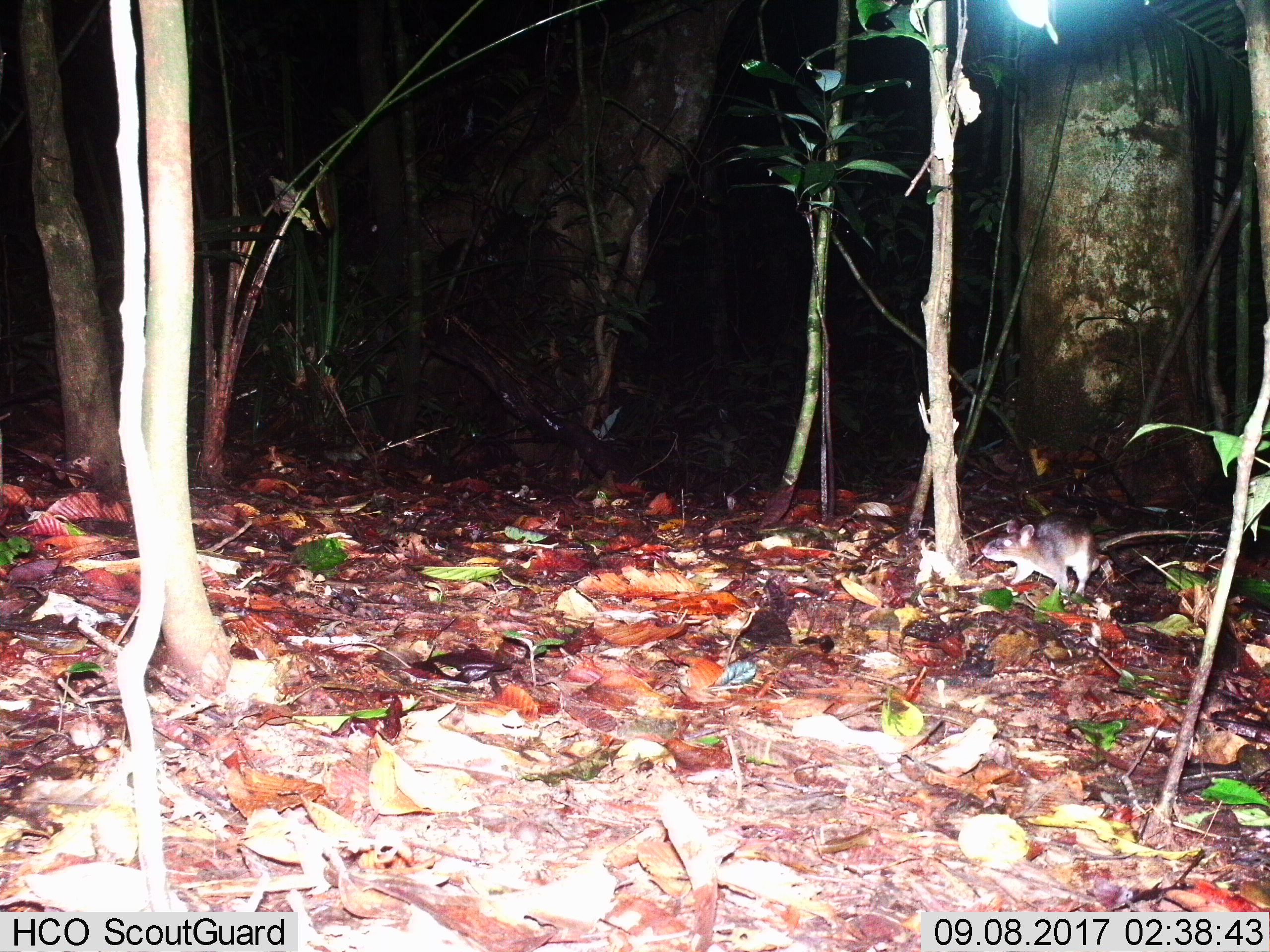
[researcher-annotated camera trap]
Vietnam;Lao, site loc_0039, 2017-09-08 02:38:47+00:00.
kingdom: Animalia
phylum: Chordata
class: Mammalia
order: Rodentia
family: Muridae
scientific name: Muridae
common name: old-world mice and rats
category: unidentified murid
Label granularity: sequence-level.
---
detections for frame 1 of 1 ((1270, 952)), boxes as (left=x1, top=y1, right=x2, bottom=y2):
unidentified murid: (left=981, top=513, right=1222, bottom=597)